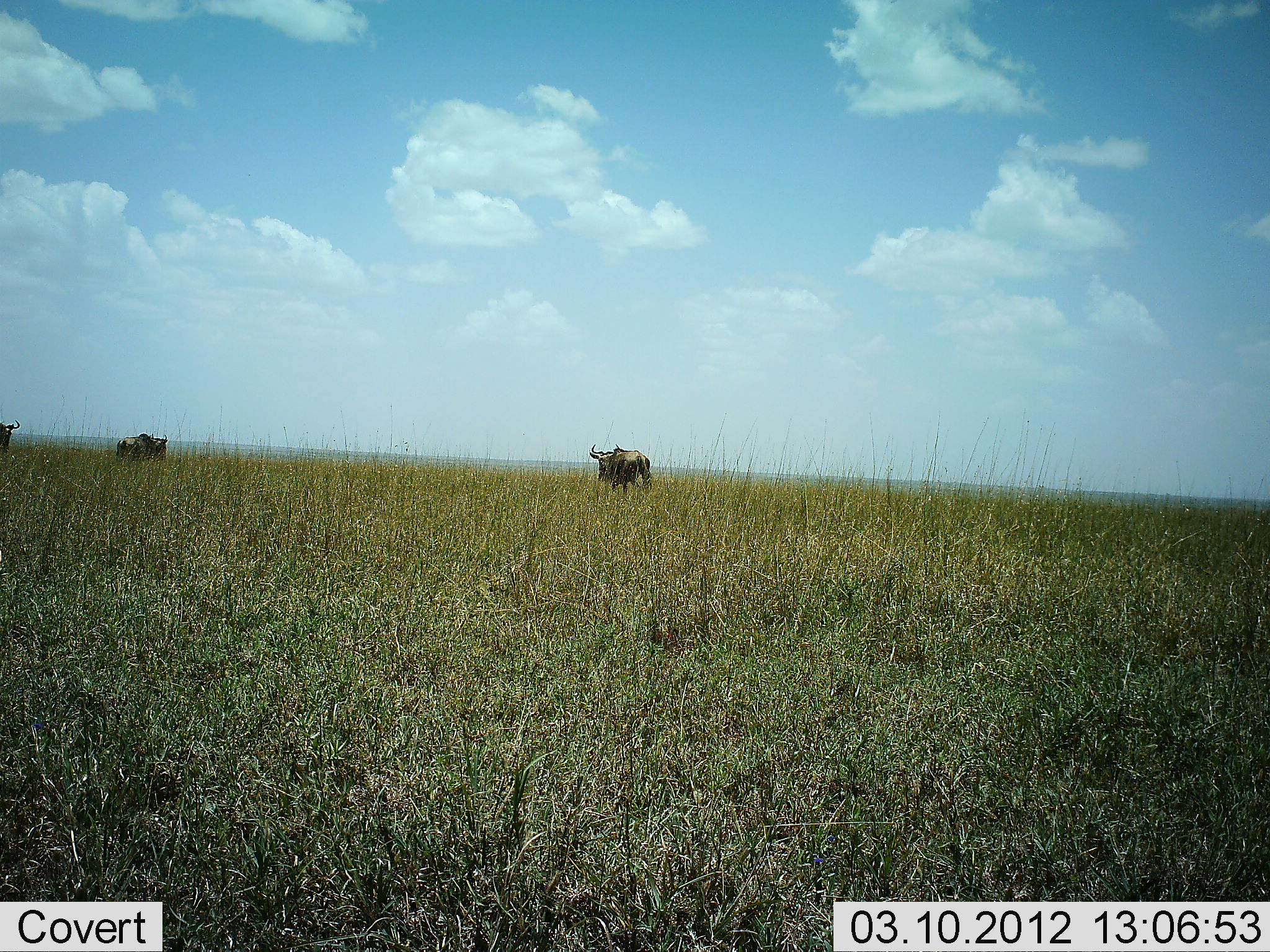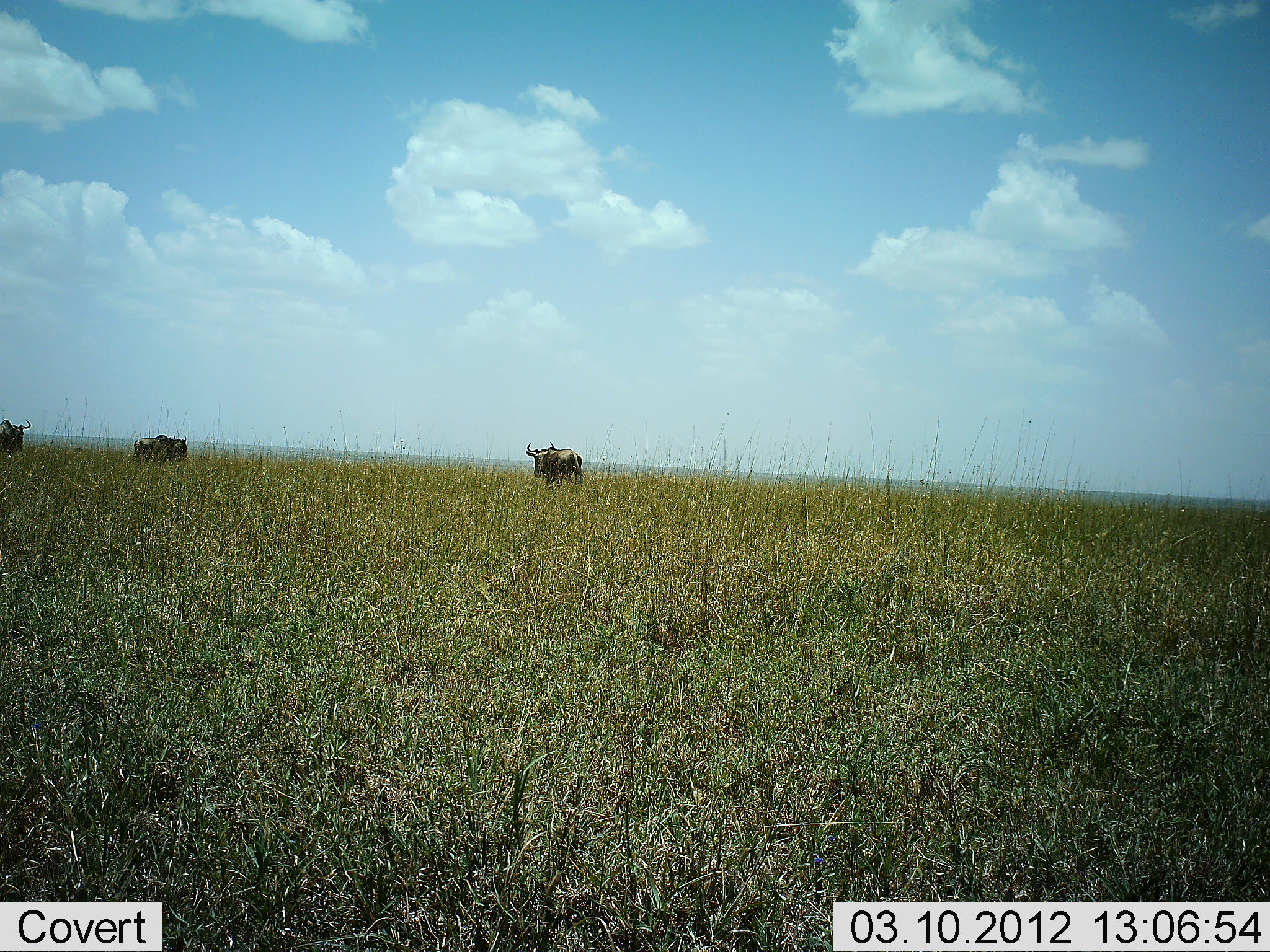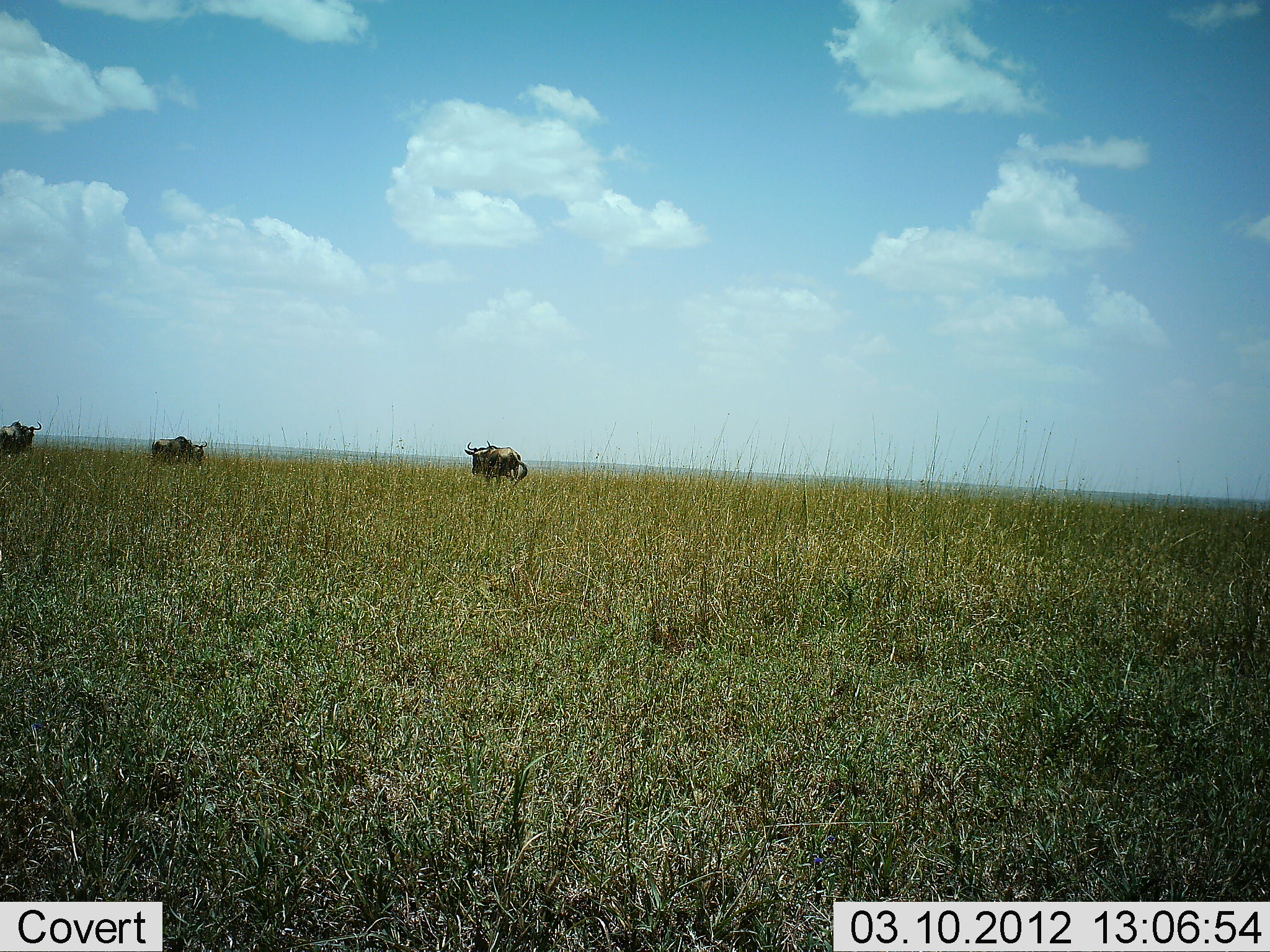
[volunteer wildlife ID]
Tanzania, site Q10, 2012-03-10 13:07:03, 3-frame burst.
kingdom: Animalia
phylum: Chordata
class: Mammalia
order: Artiodactyla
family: Bovidae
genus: Connochaetes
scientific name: Connochaetes taurinus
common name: blue wildebeest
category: wildebeest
Wildebeest (blue wildebeest) (Connochaetes taurinus), count 3. Behavior (volunteer vote fractions): standing 18%, resting 0%, moving 95%, interacting 0%. Young present (vote fraction): 0%. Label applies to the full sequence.